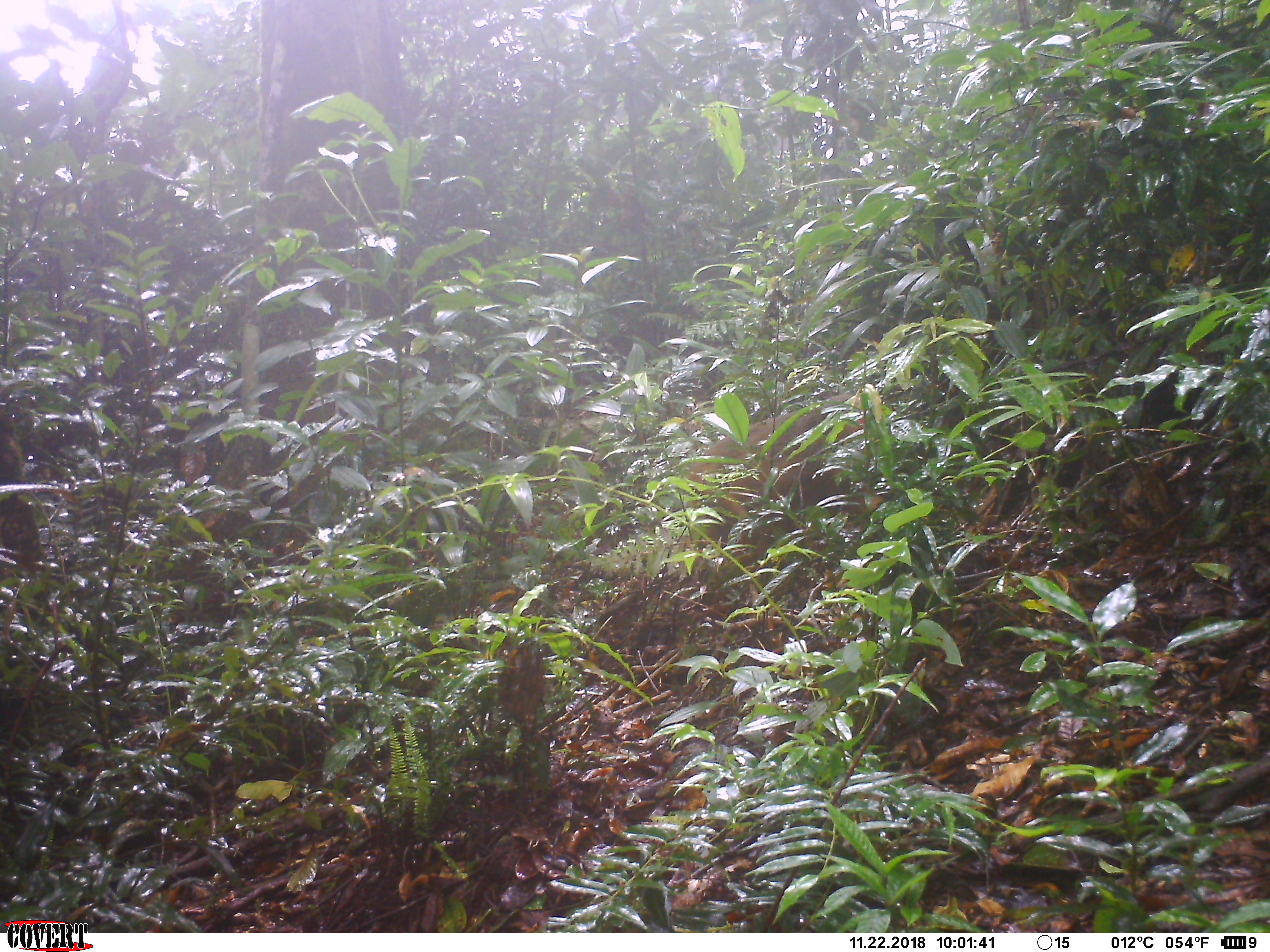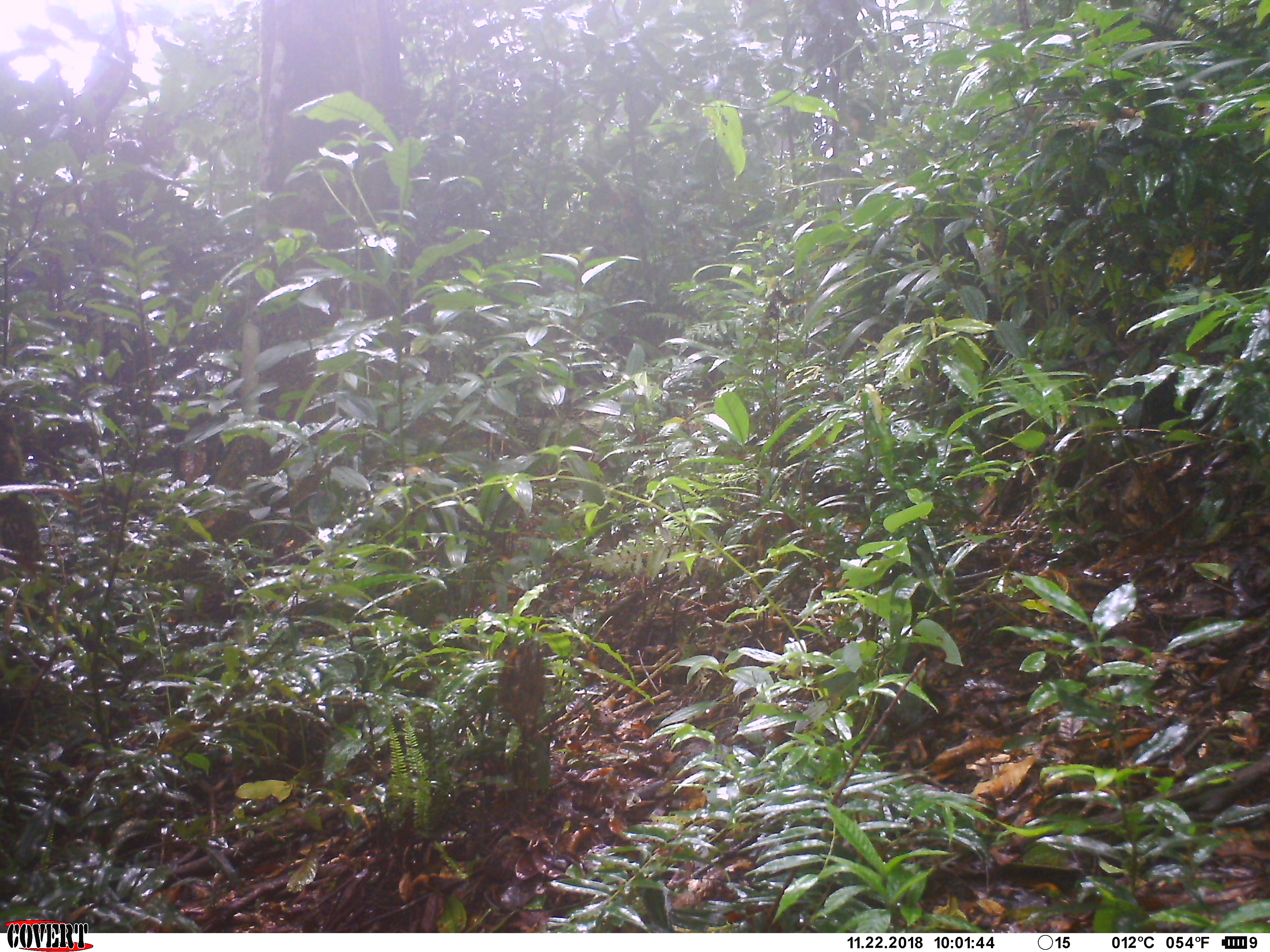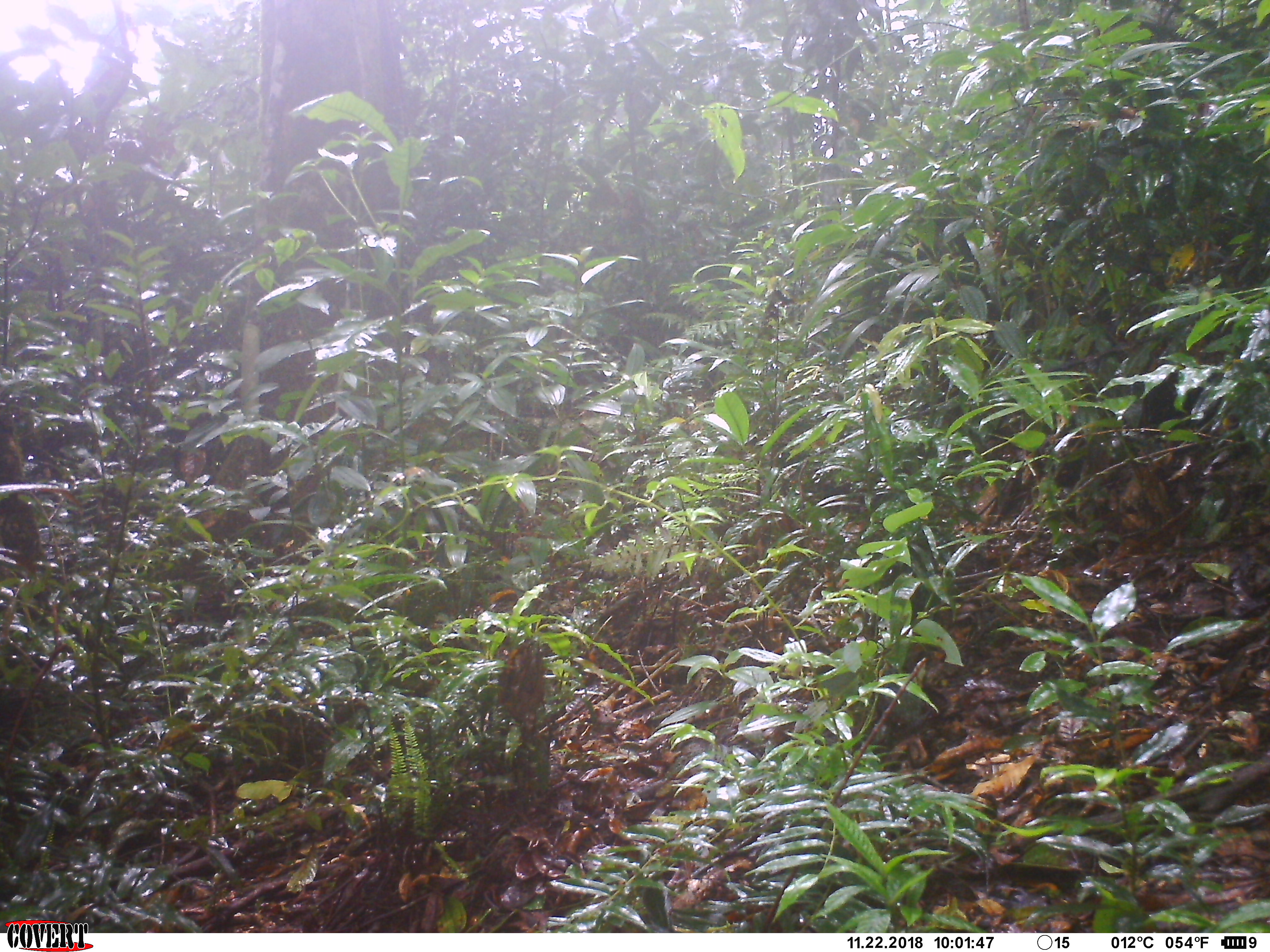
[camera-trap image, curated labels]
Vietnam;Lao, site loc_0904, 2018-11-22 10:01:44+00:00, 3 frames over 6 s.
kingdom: Animalia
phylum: Chordata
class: Mammalia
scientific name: Mammalia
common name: mammal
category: unidentified mammal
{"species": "unidentified mammal (mammal) (Mammalia)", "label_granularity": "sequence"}